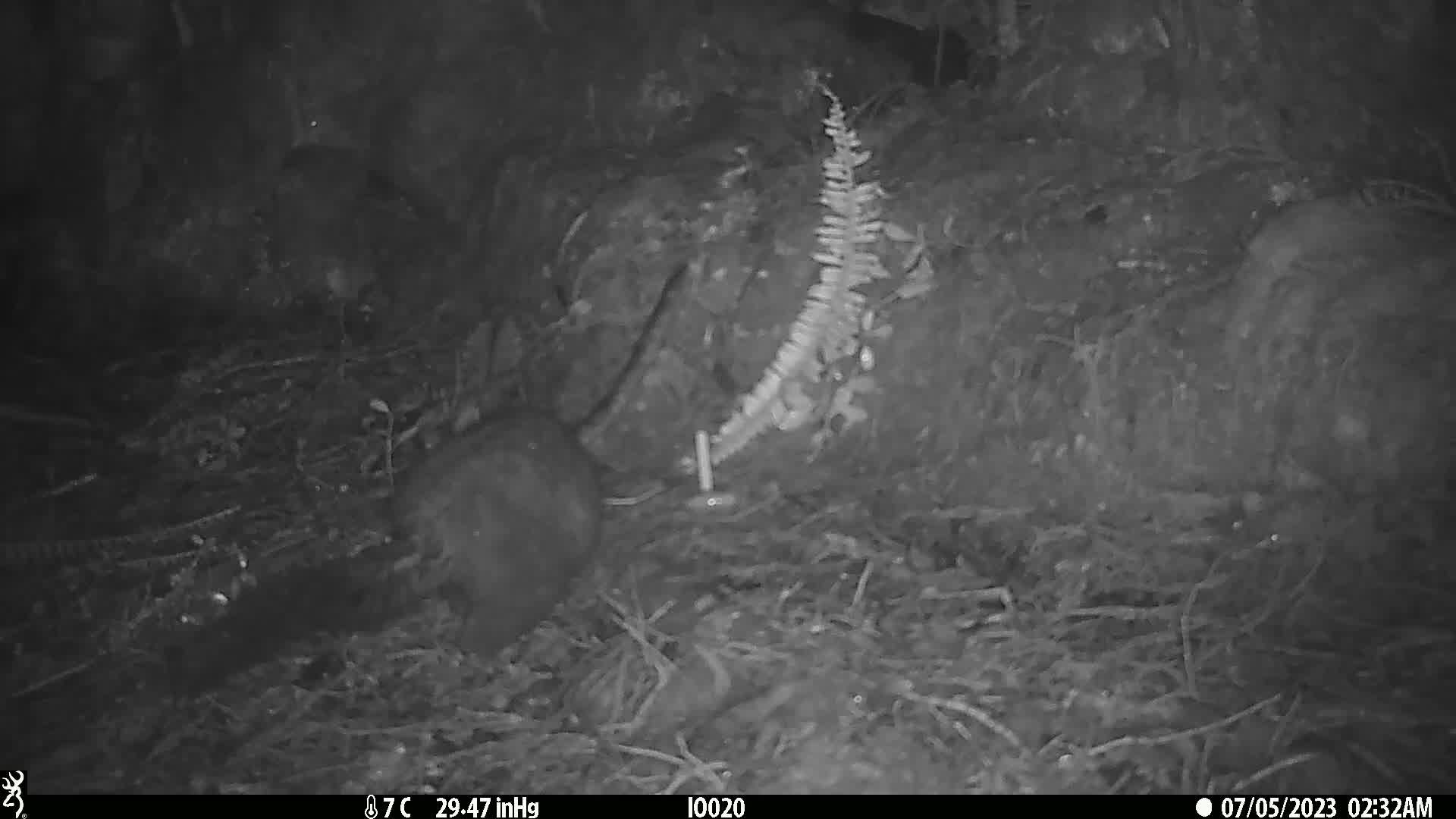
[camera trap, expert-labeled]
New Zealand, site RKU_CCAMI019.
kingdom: Animalia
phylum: Chordata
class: Mammalia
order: Diprotodontia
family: Phalangeridae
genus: Trichosurus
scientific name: Trichosurus vulpecula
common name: common brushtail possum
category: possum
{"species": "possum (common brushtail possum) (Trichosurus vulpecula)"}